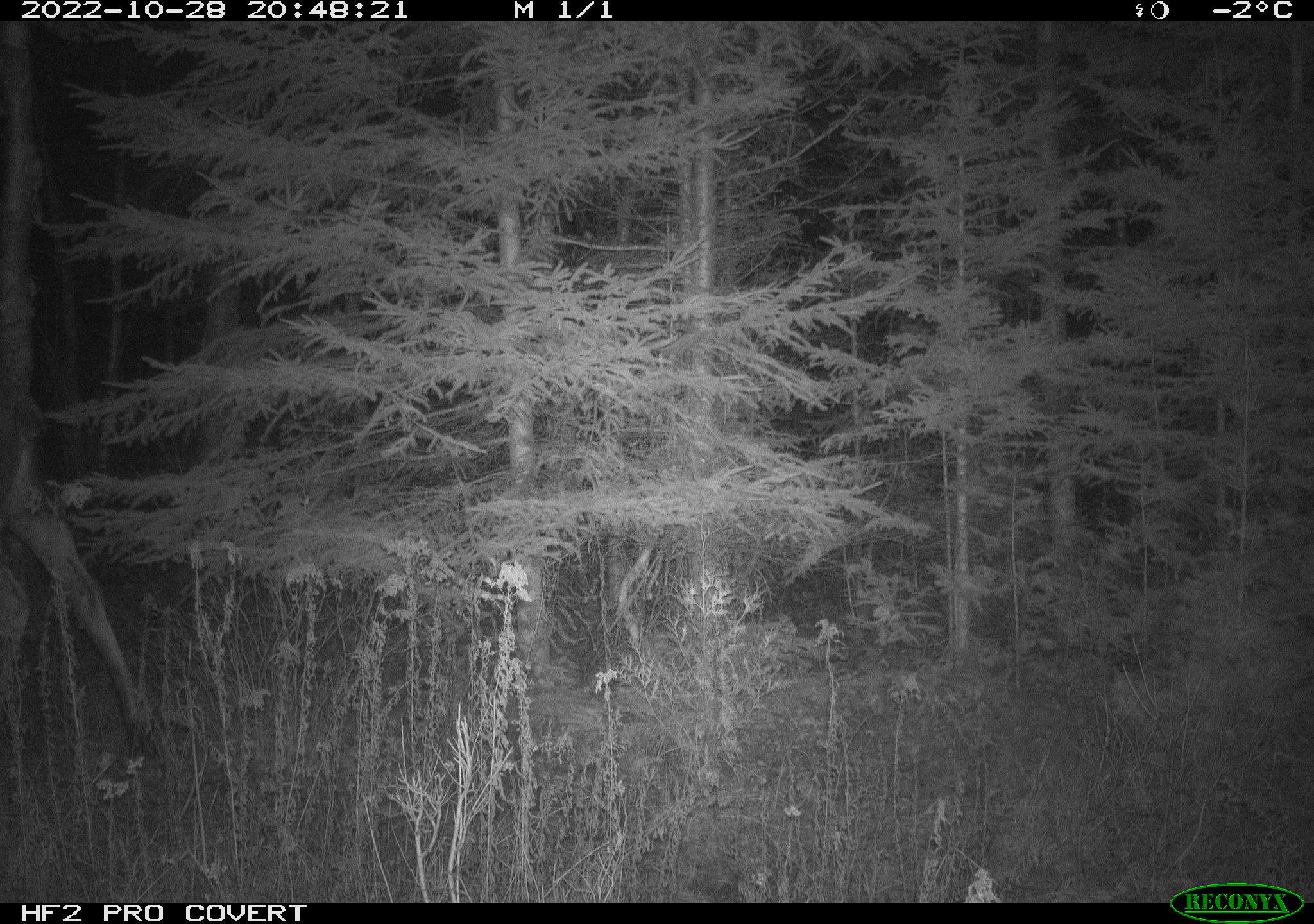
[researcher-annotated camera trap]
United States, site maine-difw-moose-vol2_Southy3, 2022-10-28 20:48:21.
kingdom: Animalia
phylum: Chordata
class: Mammalia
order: Artiodactyla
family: Cervidae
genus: Alces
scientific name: Alces alces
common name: moose